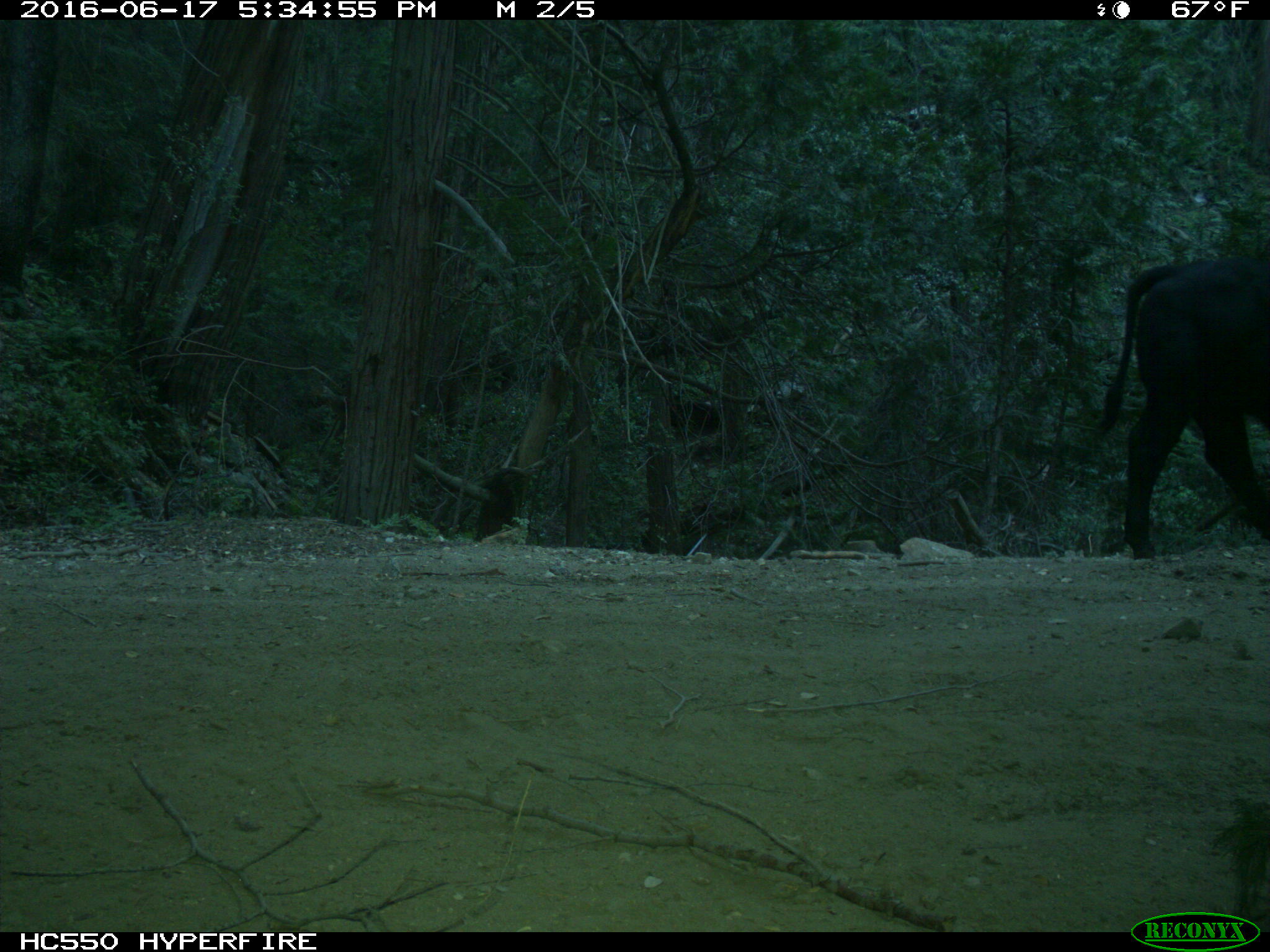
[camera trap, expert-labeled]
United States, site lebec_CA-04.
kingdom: Animalia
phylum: Chordata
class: Mammalia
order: Artiodactyla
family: Bovidae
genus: Bos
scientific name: Bos taurus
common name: domestic cow